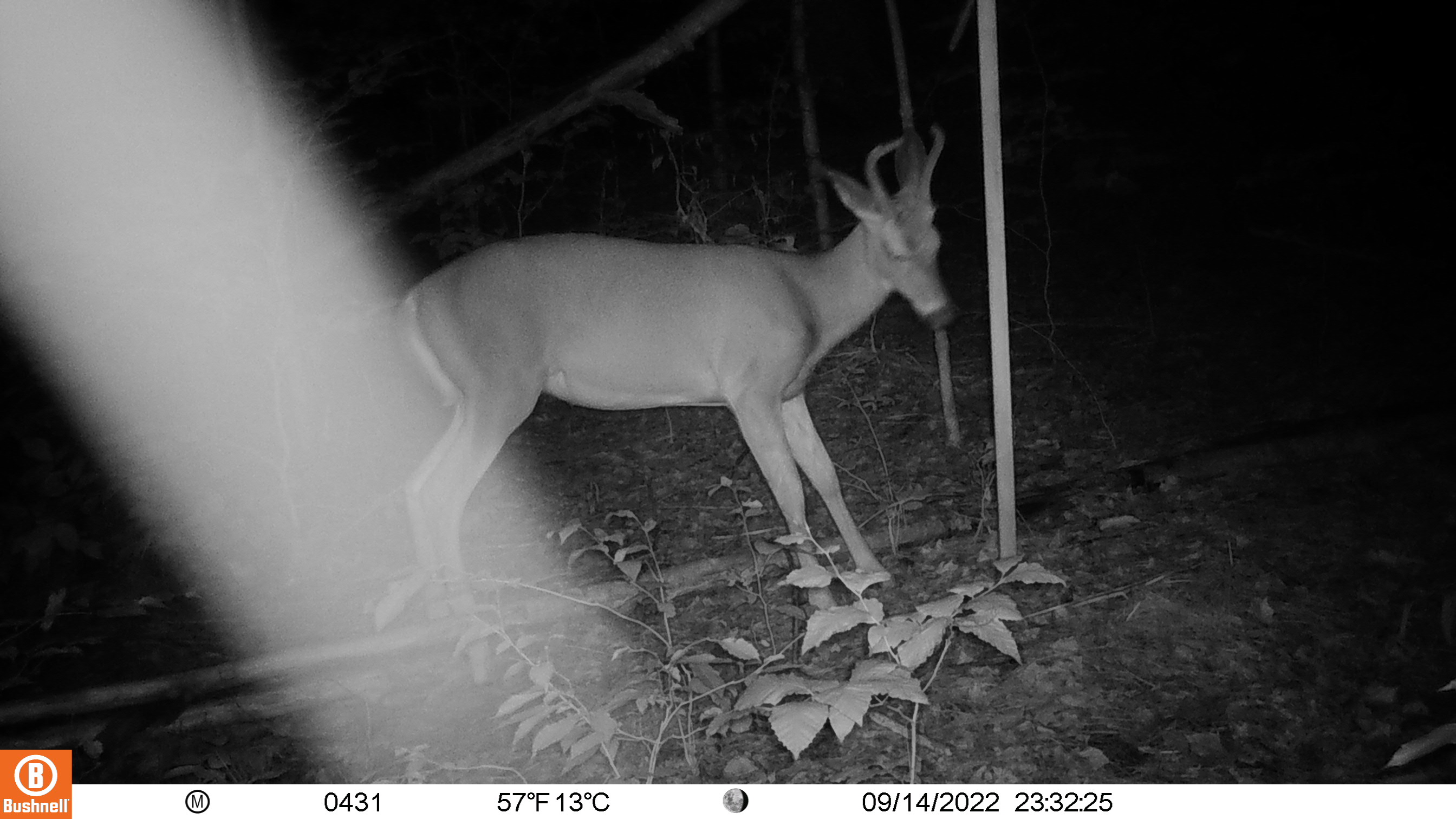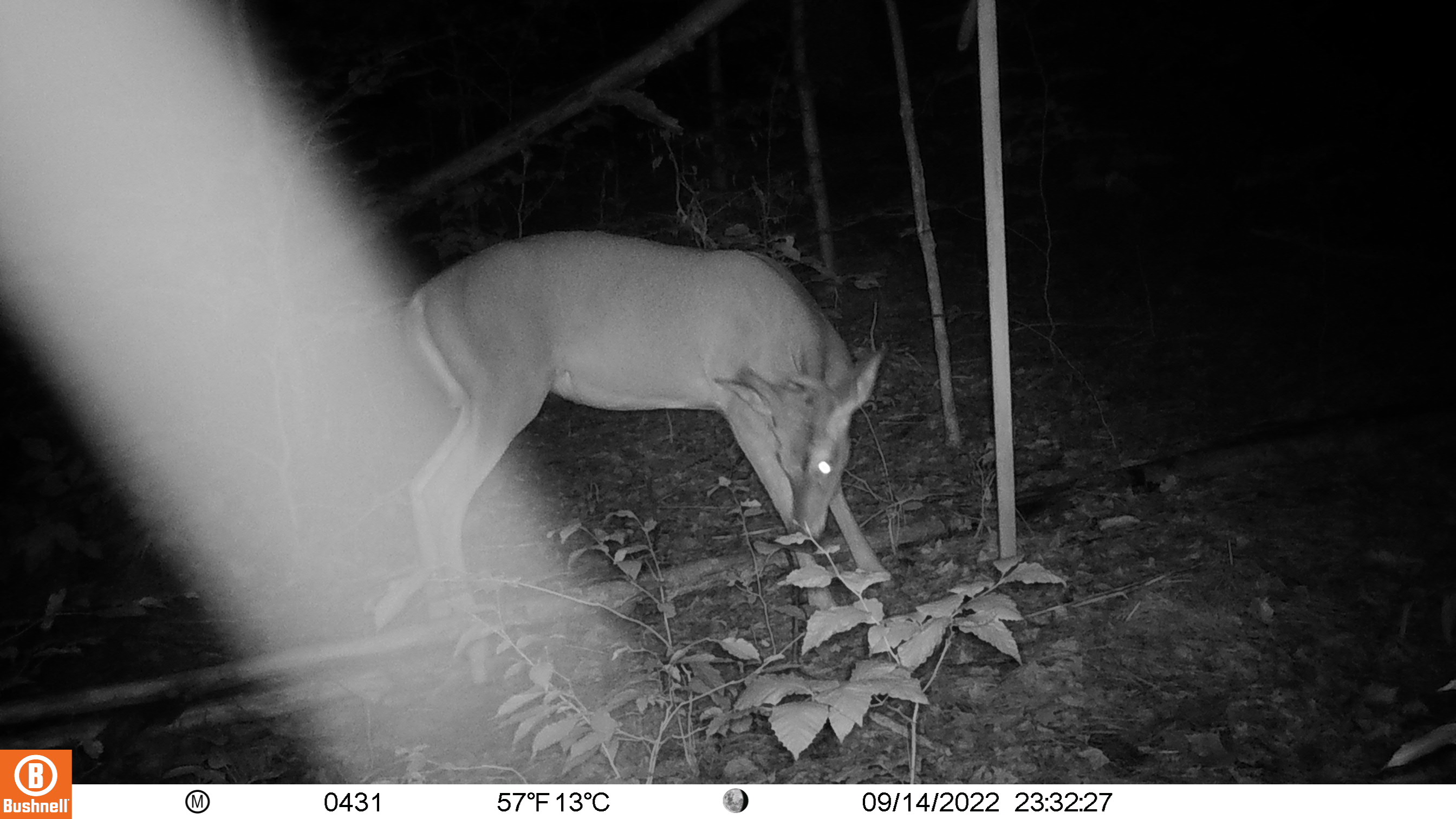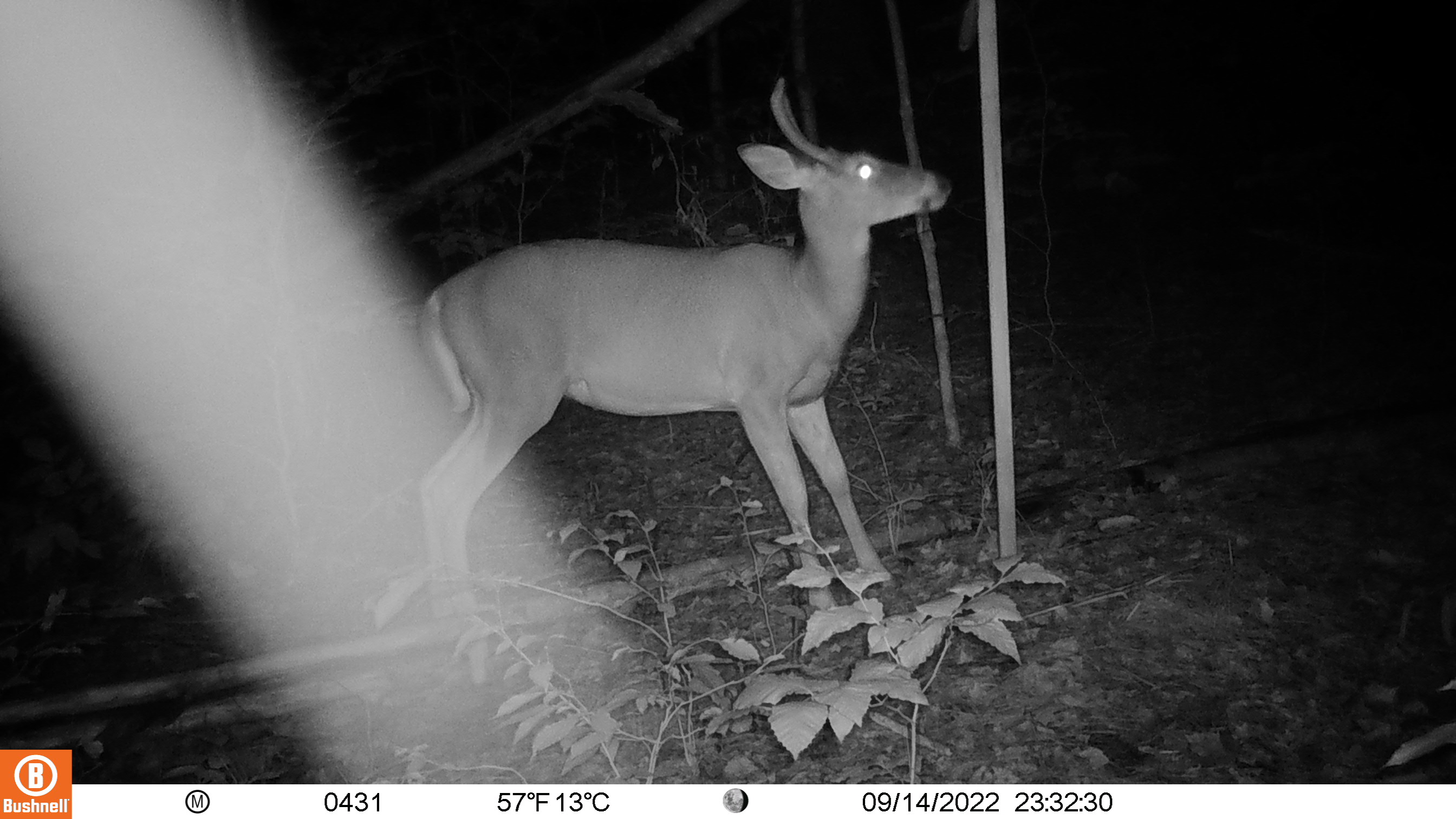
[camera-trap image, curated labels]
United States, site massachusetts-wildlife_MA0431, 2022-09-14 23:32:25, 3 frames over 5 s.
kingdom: Animalia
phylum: Chordata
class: Mammalia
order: Artiodactyla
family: Cervidae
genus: Odocoileus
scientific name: Odocoileus virginianus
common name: white-tailed deer